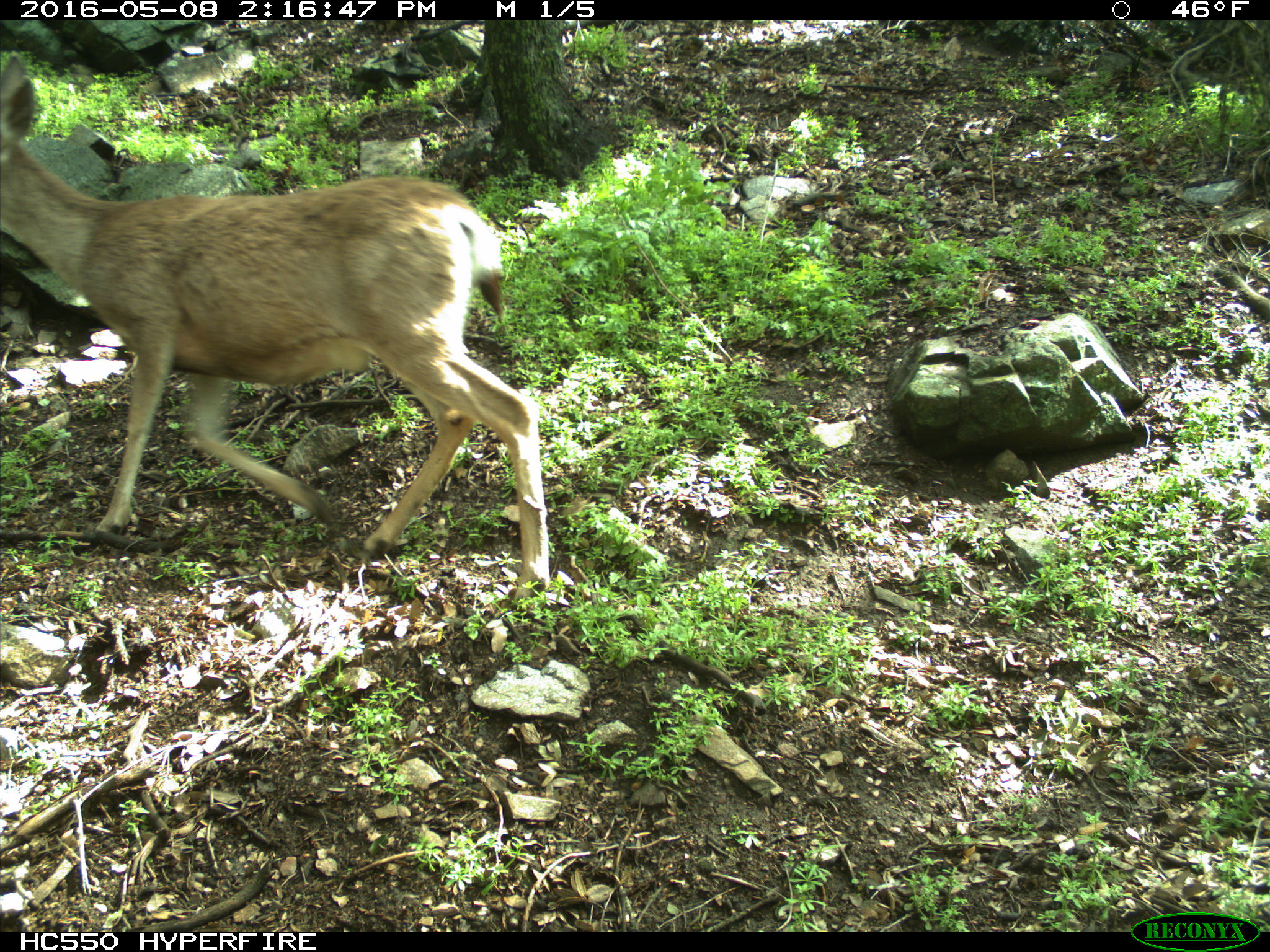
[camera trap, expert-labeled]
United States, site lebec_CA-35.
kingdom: Animalia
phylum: Chordata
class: Mammalia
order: Artiodactyla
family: Cervidae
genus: Odocoileus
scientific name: Odocoileus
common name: deer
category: unidentified deer